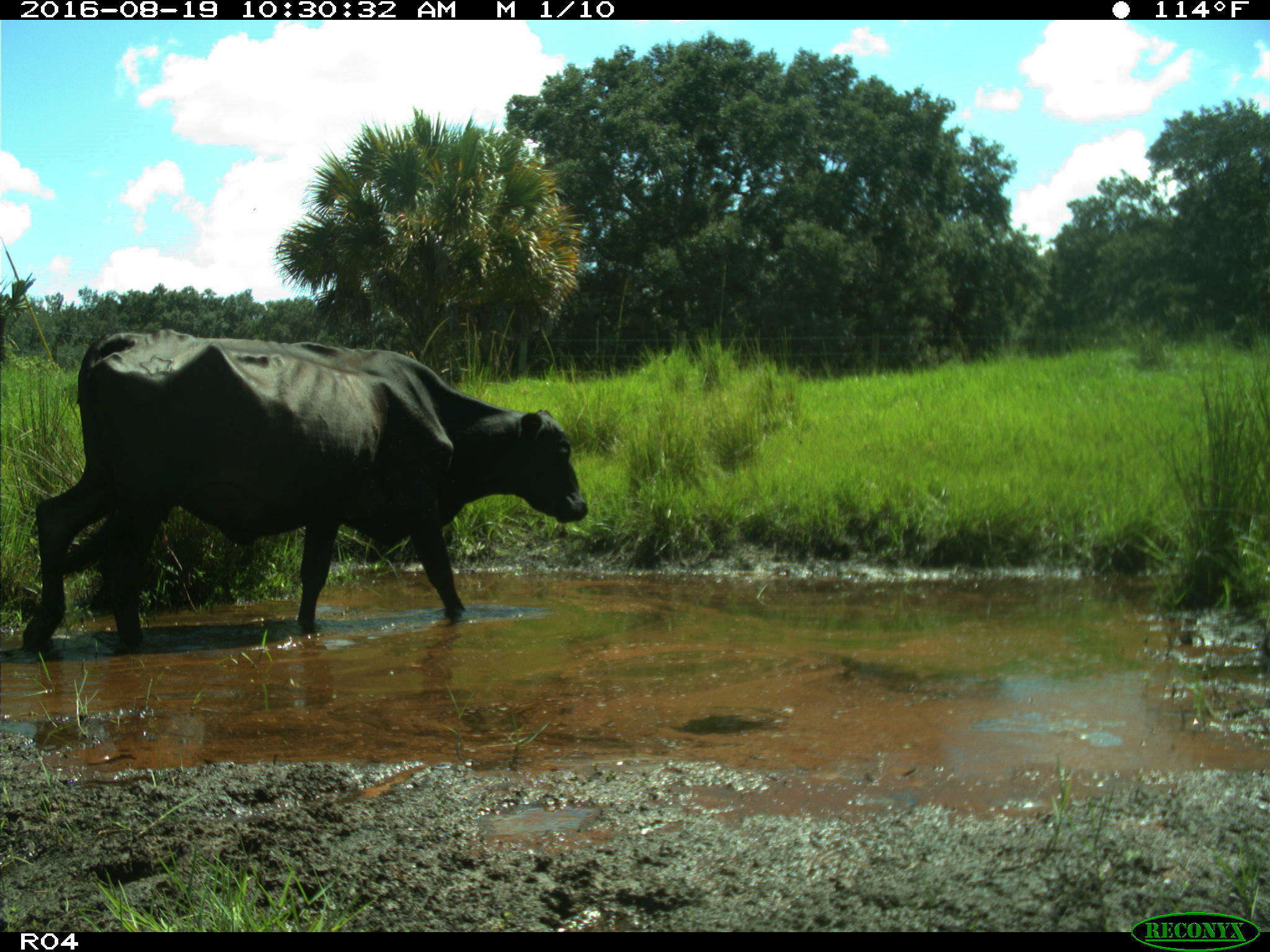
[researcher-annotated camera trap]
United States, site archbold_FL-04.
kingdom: Animalia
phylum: Chordata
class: Mammalia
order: Artiodactyla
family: Bovidae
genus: Bos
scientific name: Bos taurus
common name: domestic cow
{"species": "Bos taurus (domestic cow)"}